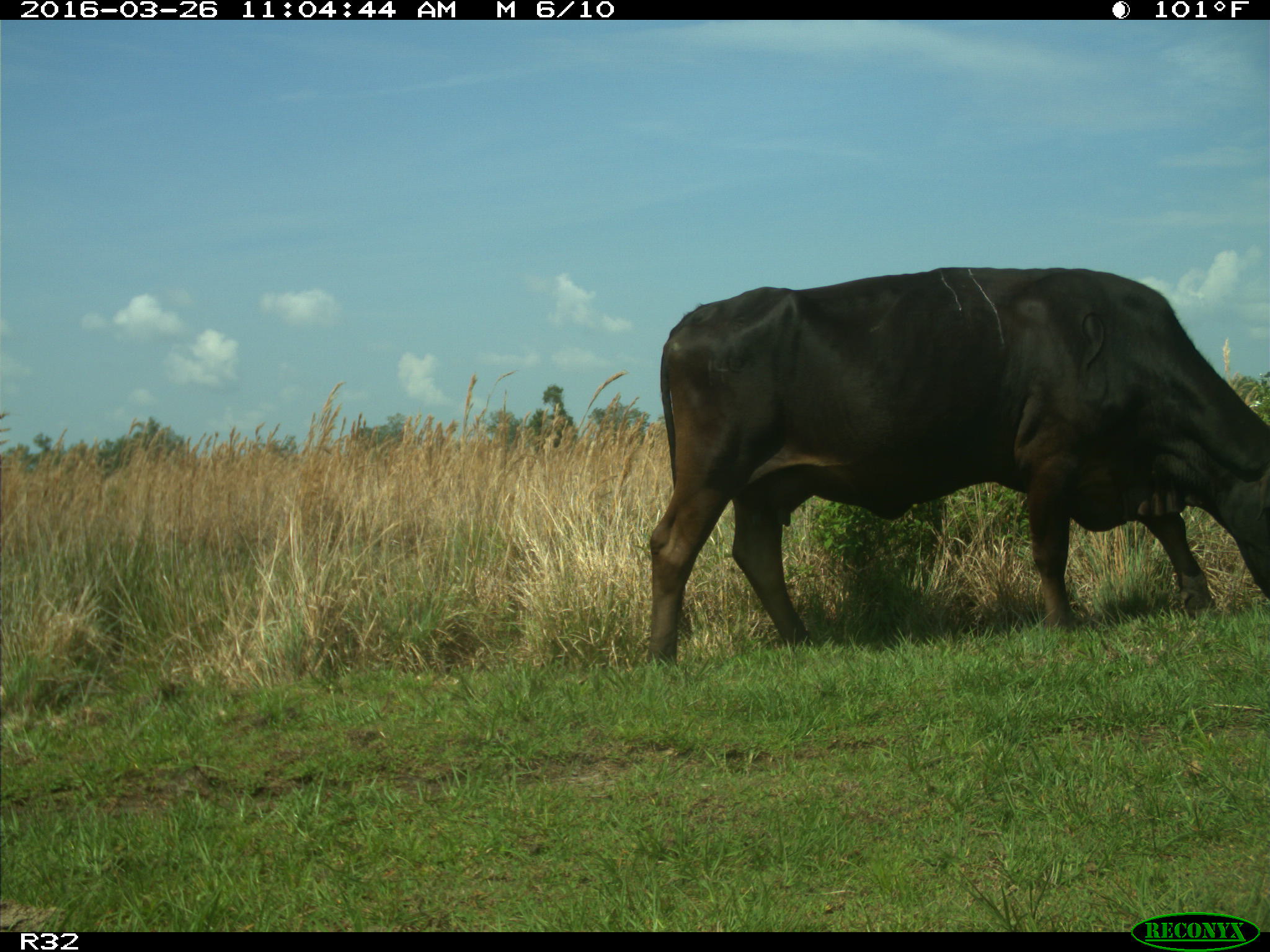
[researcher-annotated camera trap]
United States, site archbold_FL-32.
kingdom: Animalia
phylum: Chordata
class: Mammalia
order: Artiodactyla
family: Bovidae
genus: Bos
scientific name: Bos taurus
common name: domestic cow